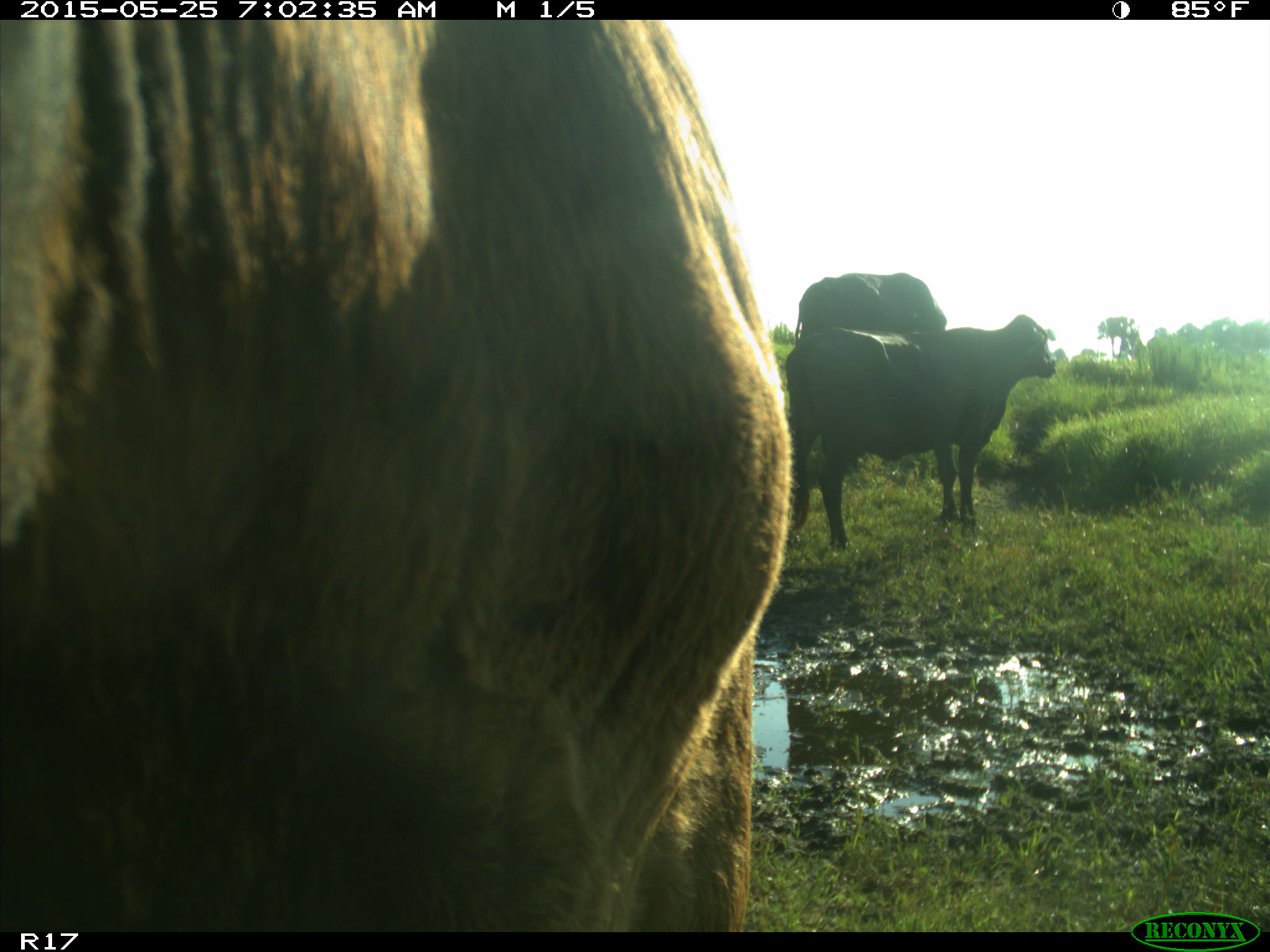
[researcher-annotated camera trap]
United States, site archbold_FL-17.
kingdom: Animalia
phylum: Chordata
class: Mammalia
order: Artiodactyla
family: Bovidae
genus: Bos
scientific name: Bos taurus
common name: domestic cow